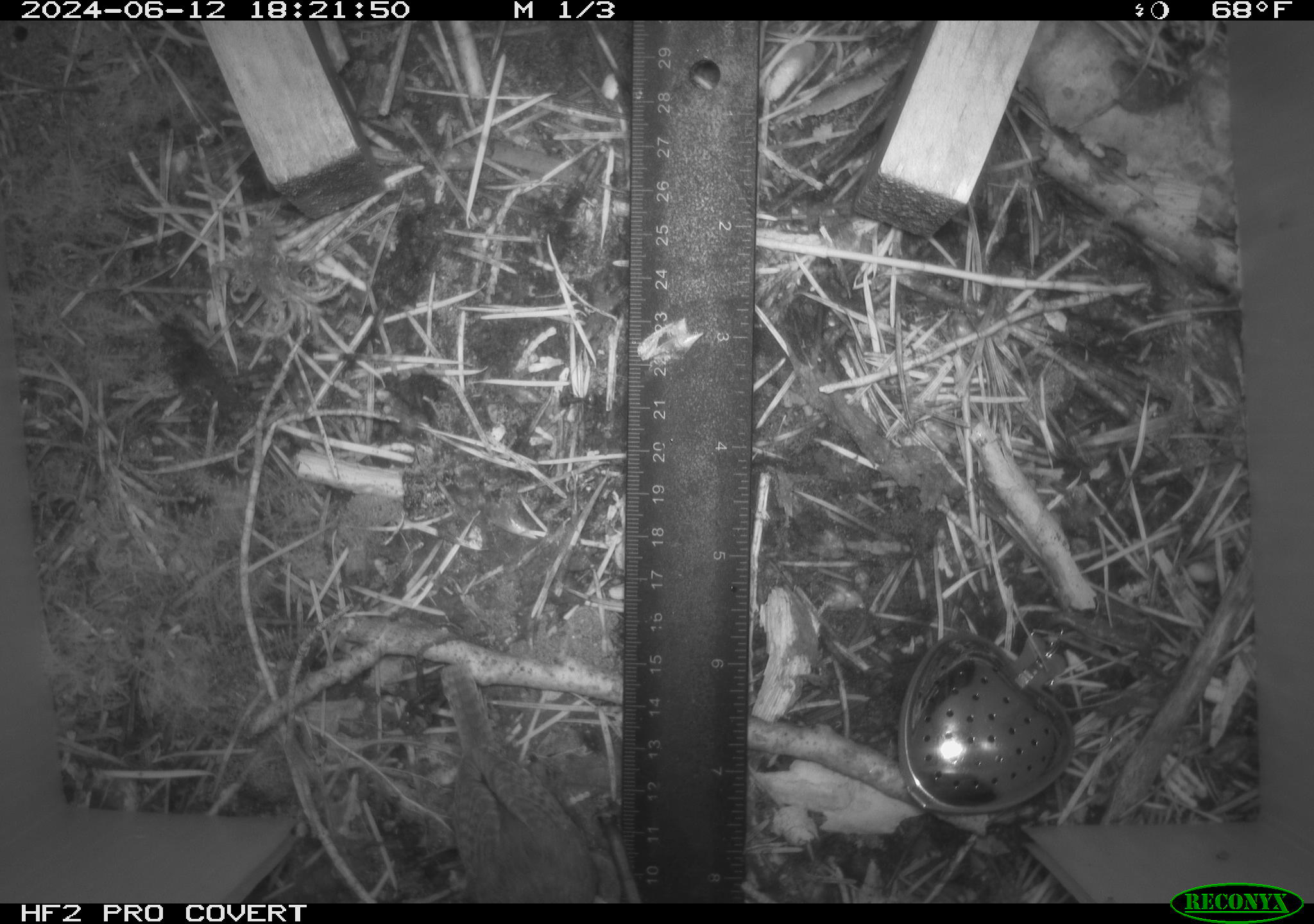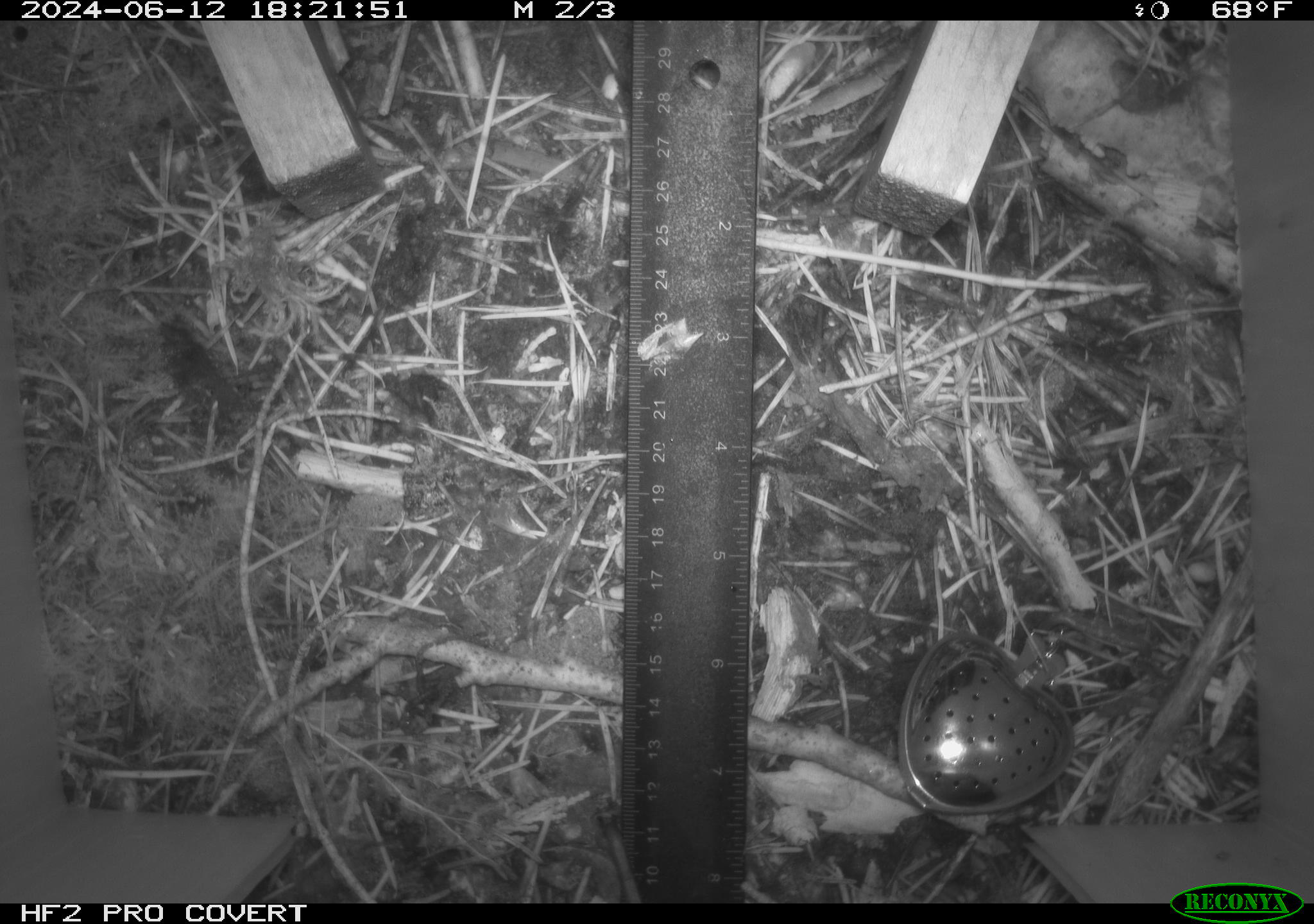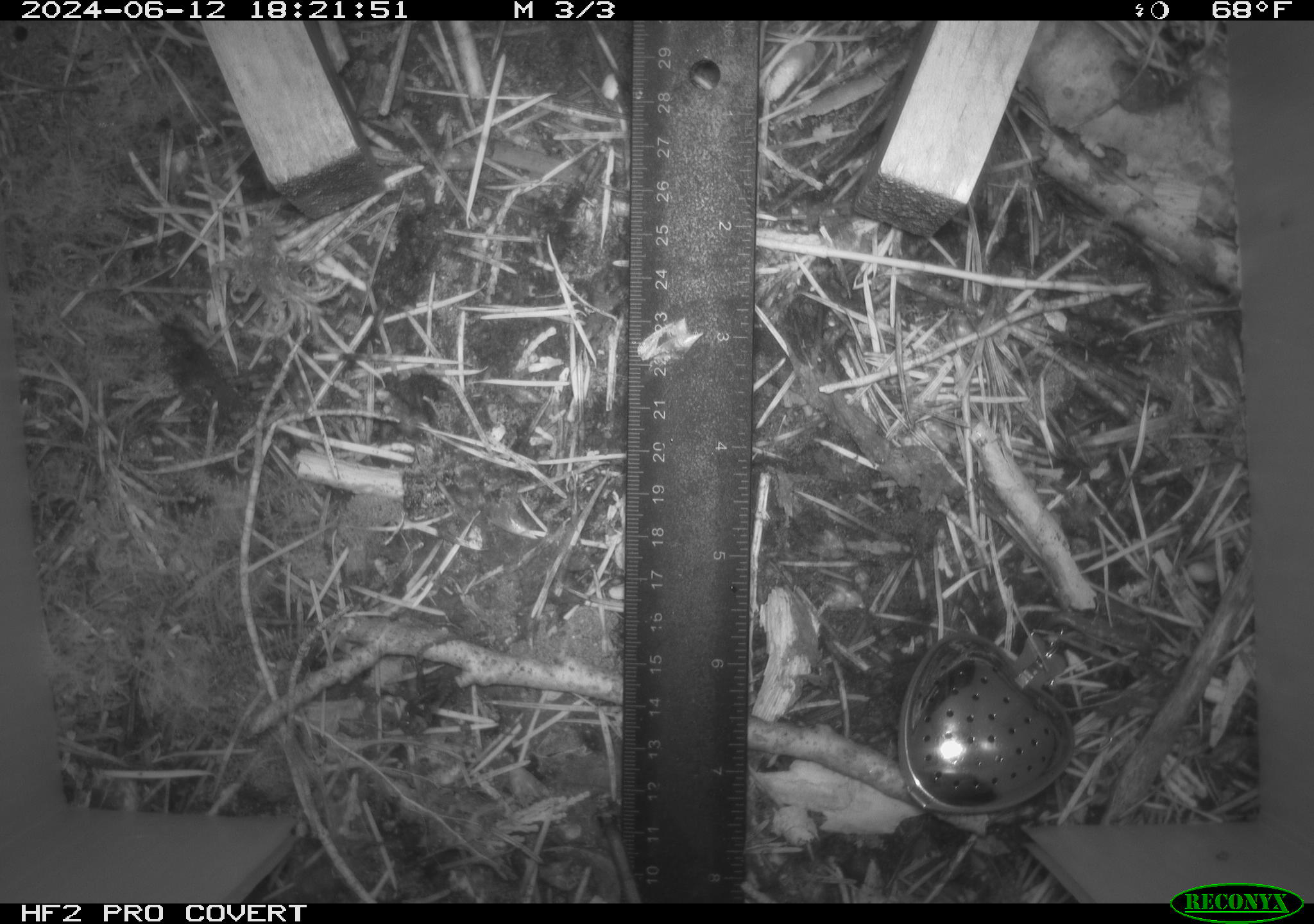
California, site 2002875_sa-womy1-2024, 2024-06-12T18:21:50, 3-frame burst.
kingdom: Animalia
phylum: Chordata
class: Aves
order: Passeriformes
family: Troglodytidae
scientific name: Troglodytidae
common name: wren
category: troglodytidae family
Troglodytidae family (wren) (Troglodytidae).